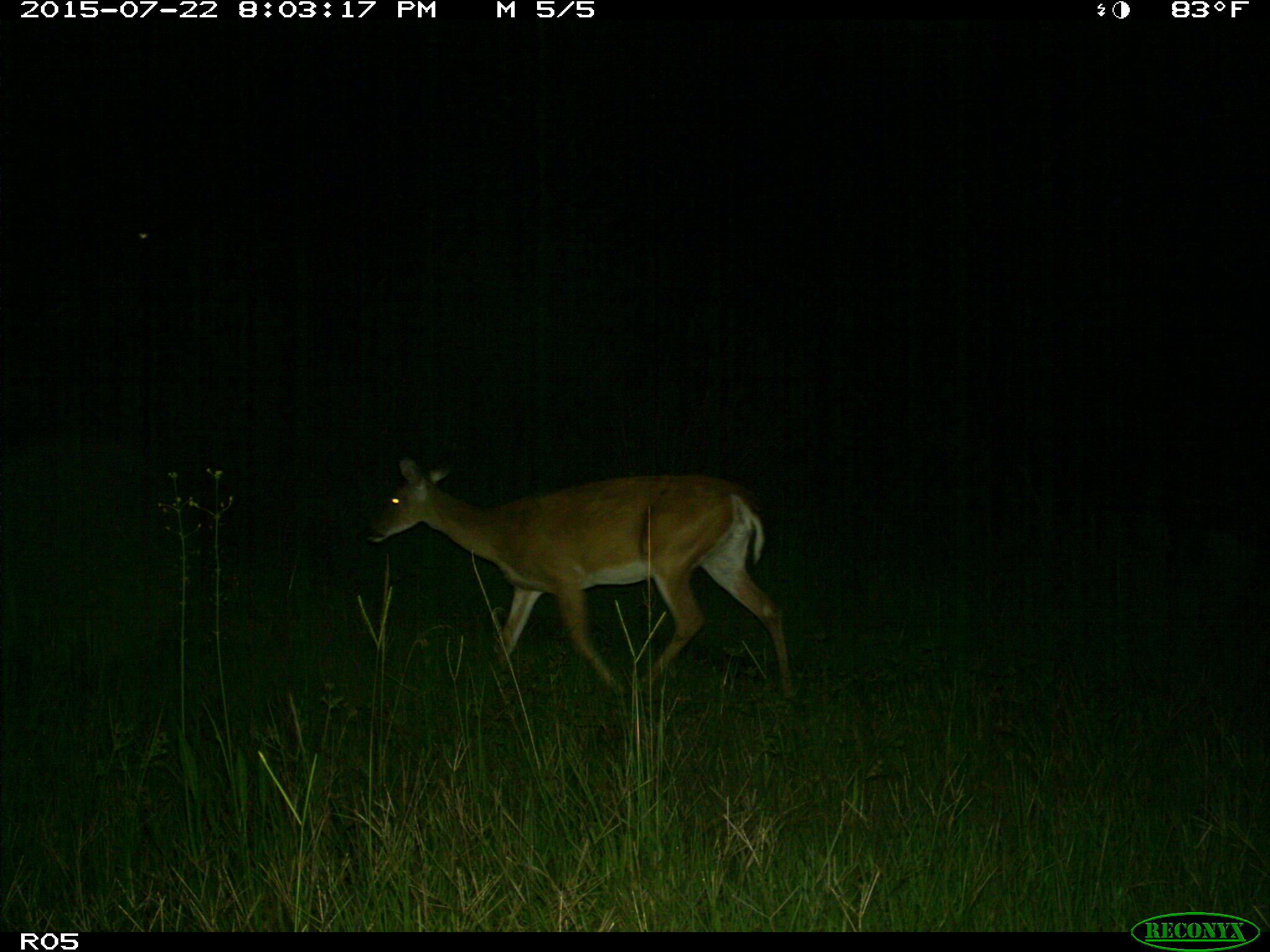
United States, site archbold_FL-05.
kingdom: Animalia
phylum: Chordata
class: Mammalia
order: Artiodactyla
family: Cervidae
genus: Odocoileus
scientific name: Odocoileus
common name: deer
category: unidentified deer